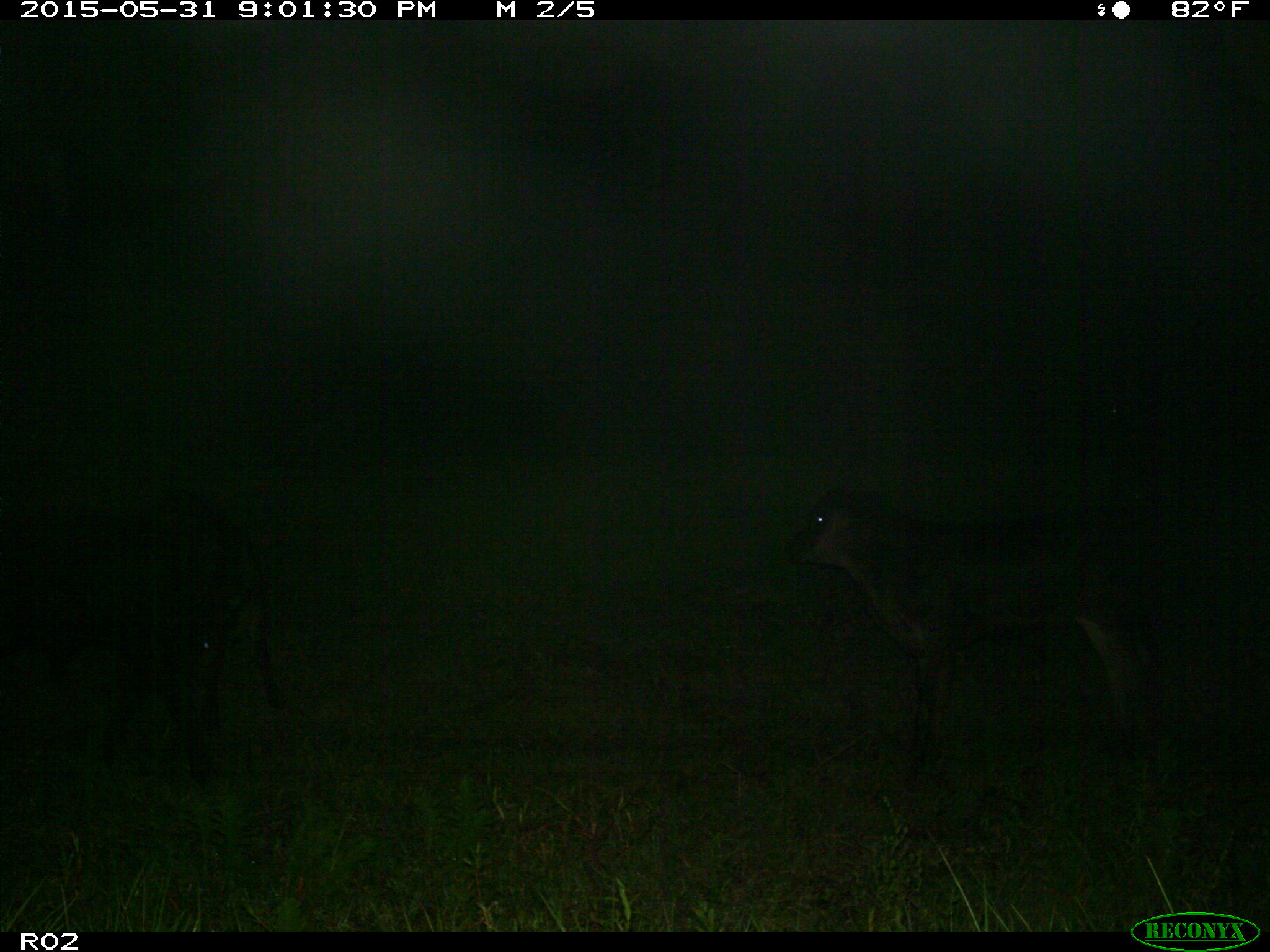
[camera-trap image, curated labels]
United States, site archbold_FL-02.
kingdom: Animalia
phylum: Chordata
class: Mammalia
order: Artiodactyla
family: Bovidae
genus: Bos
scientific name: Bos taurus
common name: domestic cow